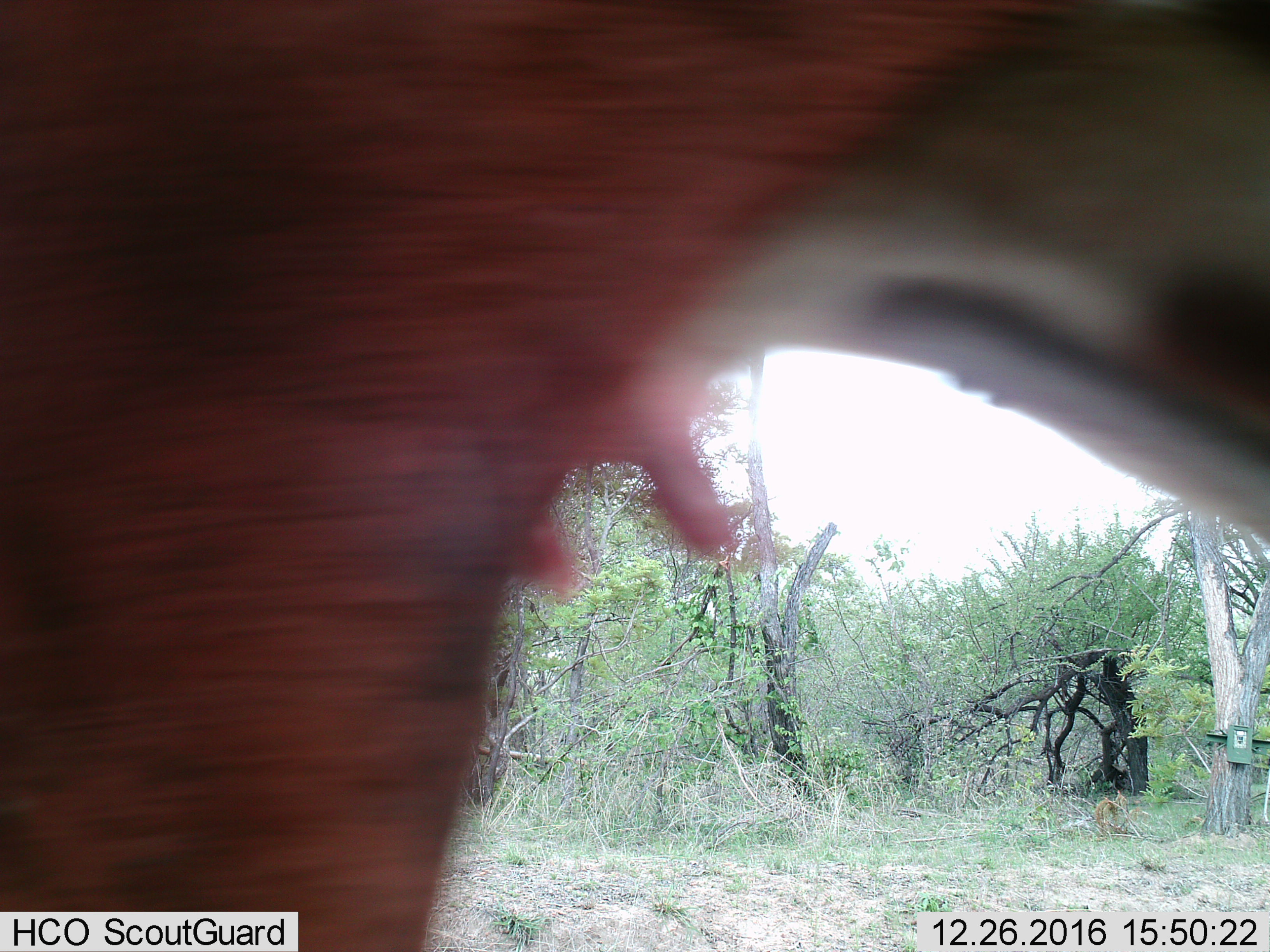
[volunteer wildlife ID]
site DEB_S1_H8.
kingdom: Animalia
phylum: Chordata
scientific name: Vertebrata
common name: domestic animal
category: domesticanimal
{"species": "domesticanimal (domestic animal) (Vertebrata)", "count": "1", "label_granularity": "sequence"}